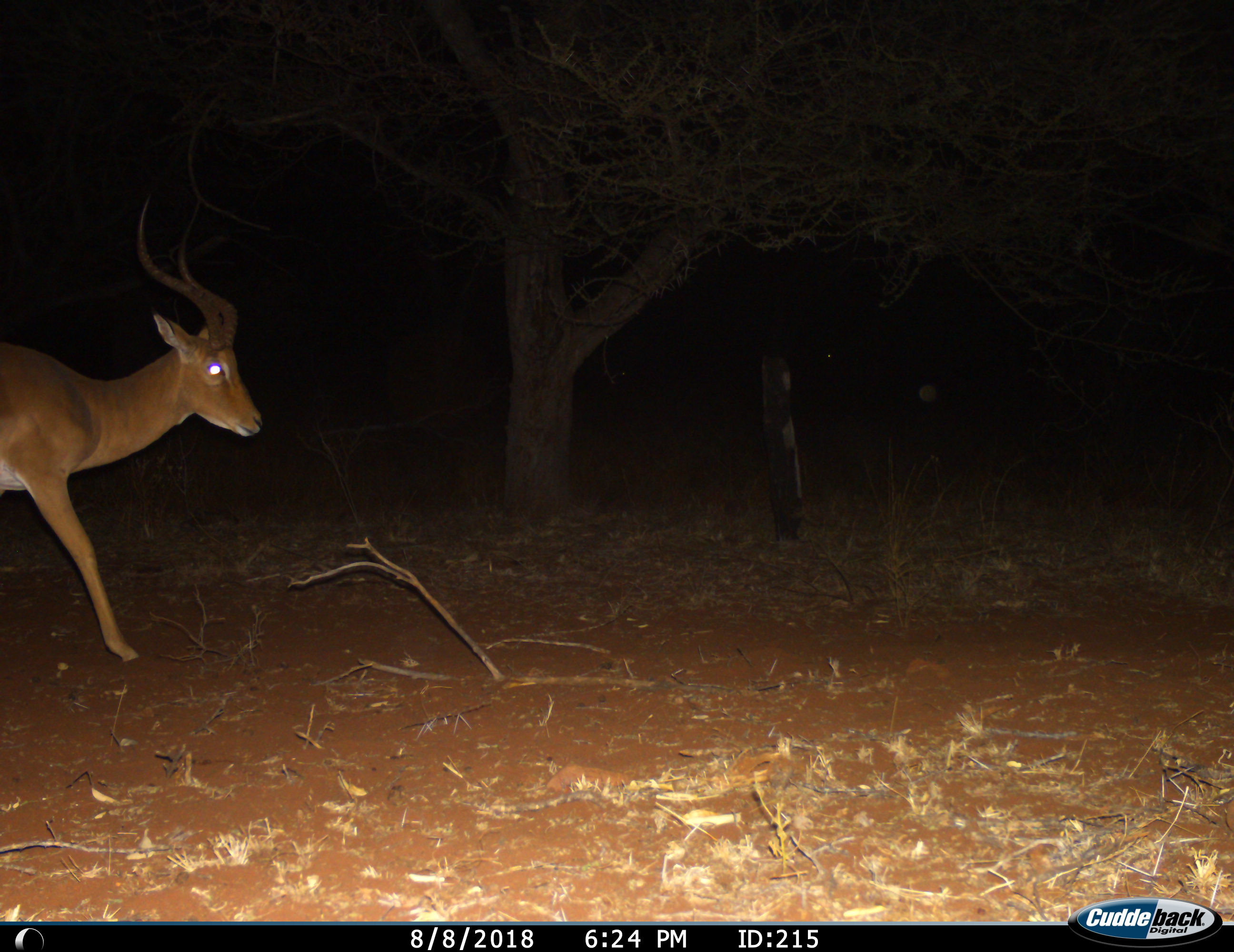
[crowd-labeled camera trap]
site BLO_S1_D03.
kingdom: Animalia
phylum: Chordata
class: Mammalia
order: Artiodactyla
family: Bovidae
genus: Aepyceros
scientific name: Aepyceros melampus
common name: impala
Impala (Aepyceros melampus), count 1. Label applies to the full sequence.